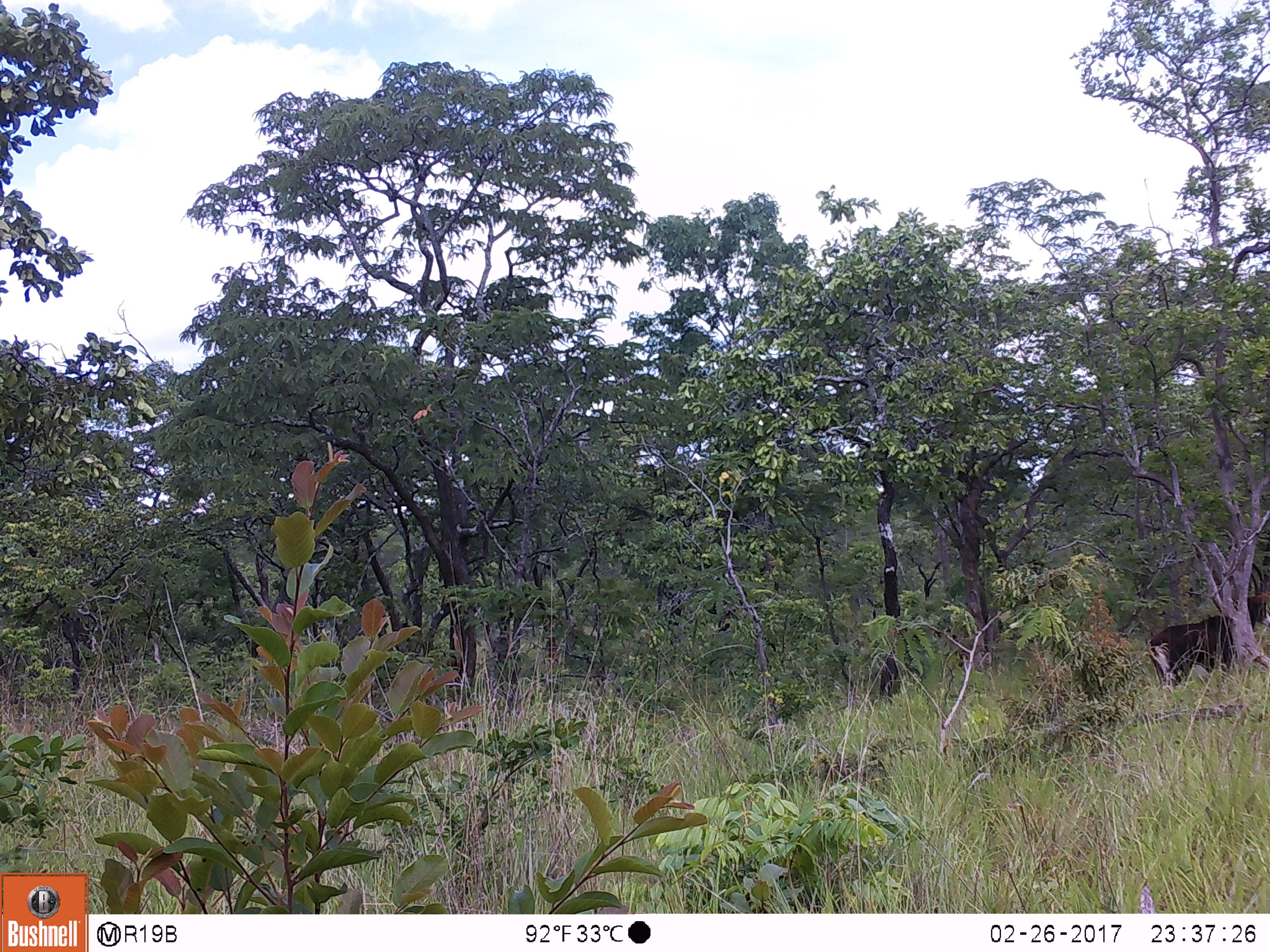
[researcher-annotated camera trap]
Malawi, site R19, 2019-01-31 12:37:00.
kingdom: Animalia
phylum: Chordata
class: Mammalia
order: Artiodactyla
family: Bovidae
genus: Hippotragus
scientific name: Hippotragus niger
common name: sable antelope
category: sable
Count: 1.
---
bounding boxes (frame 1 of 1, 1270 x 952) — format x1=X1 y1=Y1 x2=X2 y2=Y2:
sable: x1=1145 y1=556 x2=1268 y2=698